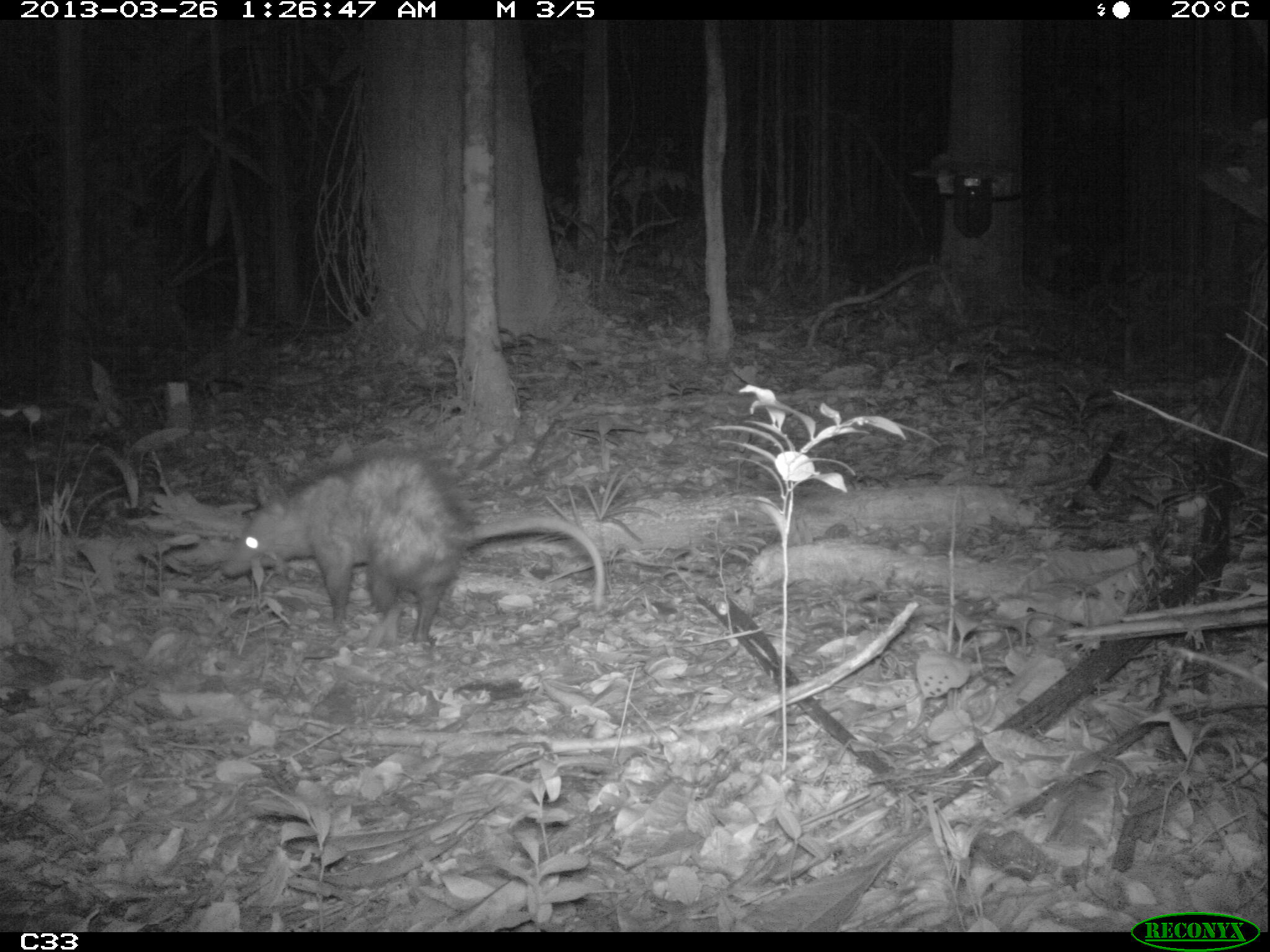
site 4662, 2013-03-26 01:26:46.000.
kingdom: Animalia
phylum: Chordata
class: Mammalia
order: Didelphimorphia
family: Didelphidae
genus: Didelphis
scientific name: Didelphis marsupialis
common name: southern opossum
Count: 1.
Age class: adult.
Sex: female.